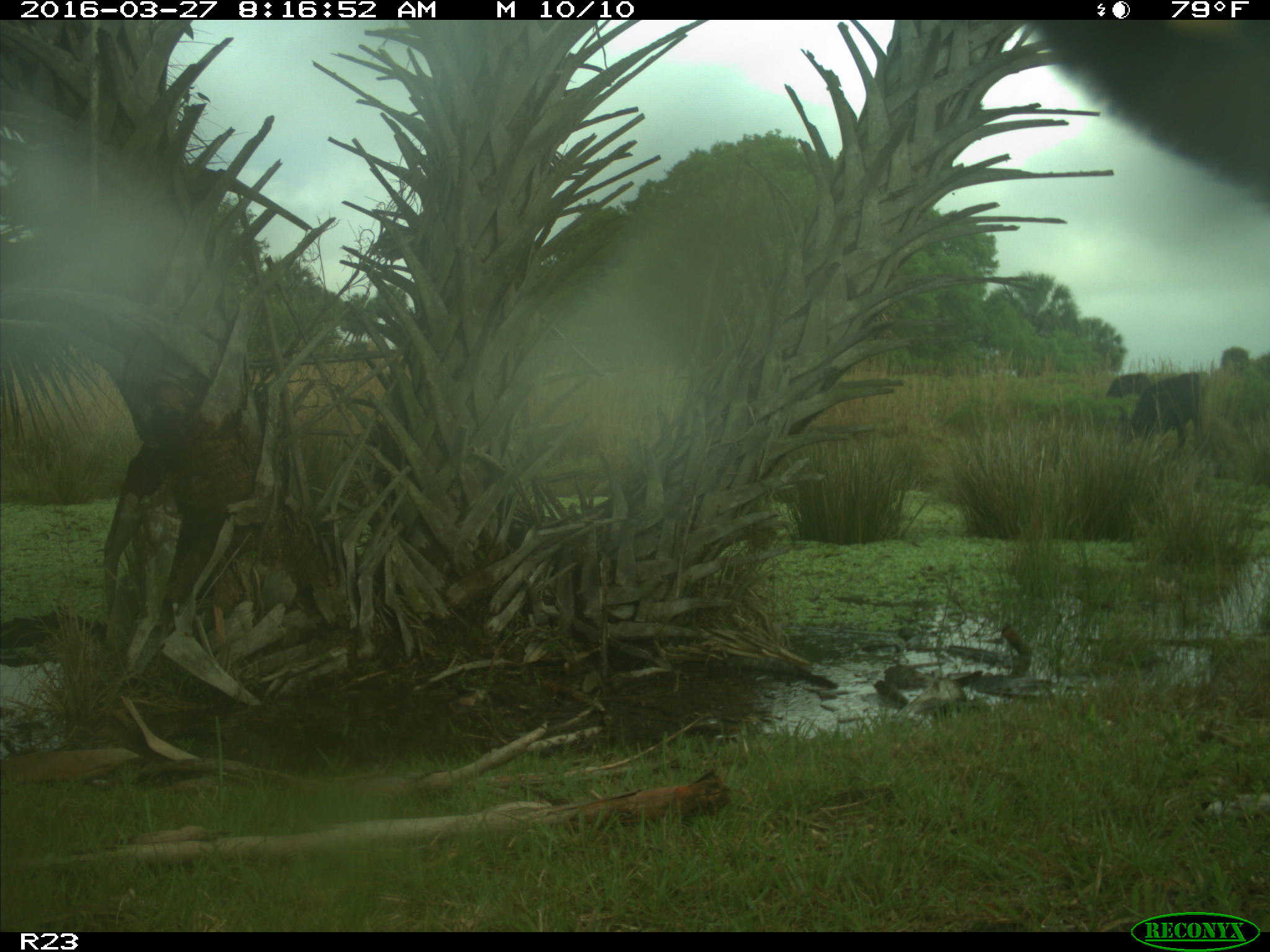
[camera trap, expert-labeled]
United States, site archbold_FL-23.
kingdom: Animalia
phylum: Chordata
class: Mammalia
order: Artiodactyla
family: Bovidae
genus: Bos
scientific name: Bos taurus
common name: domestic cow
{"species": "Bos taurus (domestic cow)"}